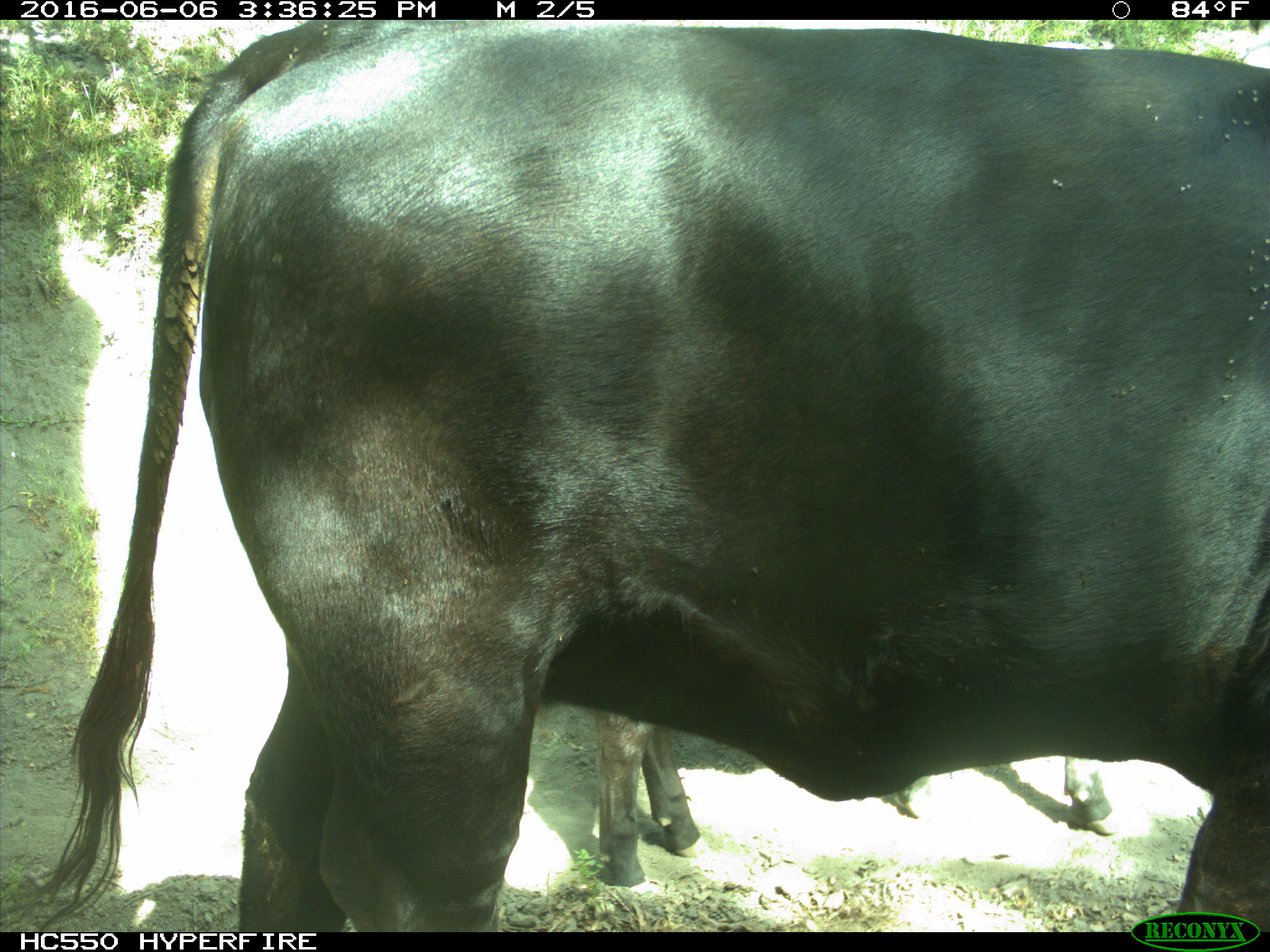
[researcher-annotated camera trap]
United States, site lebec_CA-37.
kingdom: Animalia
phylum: Chordata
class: Mammalia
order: Artiodactyla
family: Bovidae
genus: Bos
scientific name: Bos taurus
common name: domestic cow